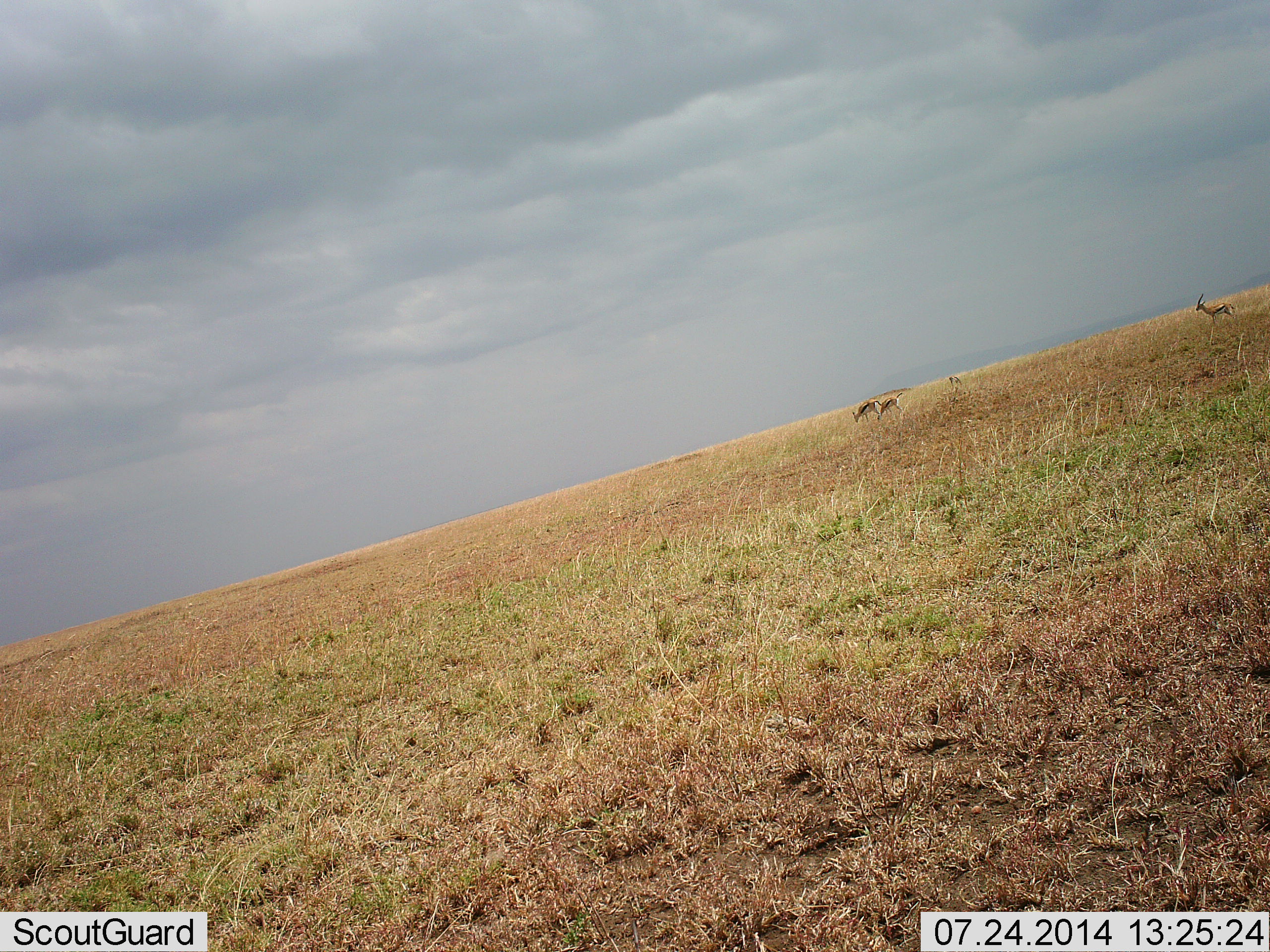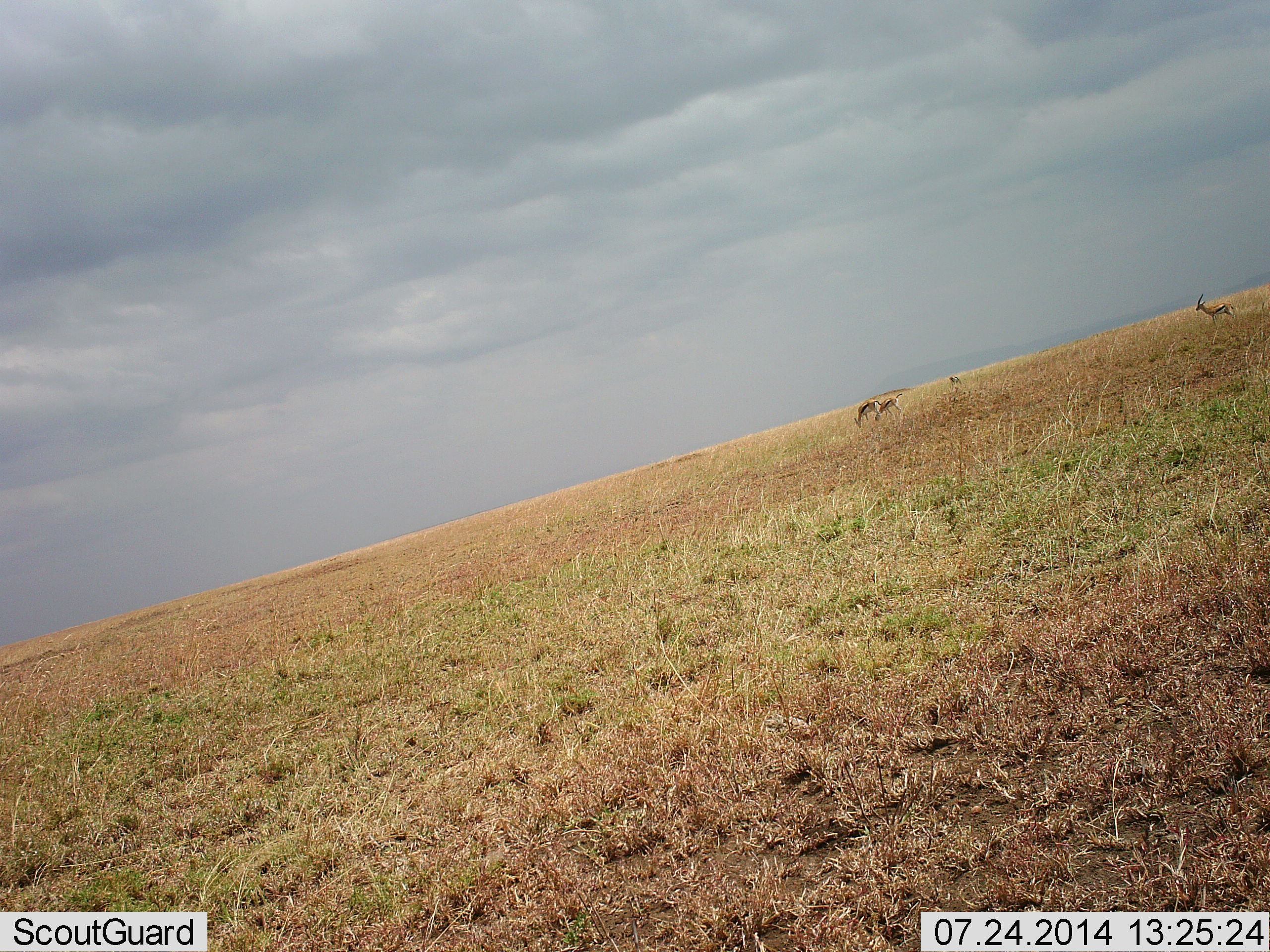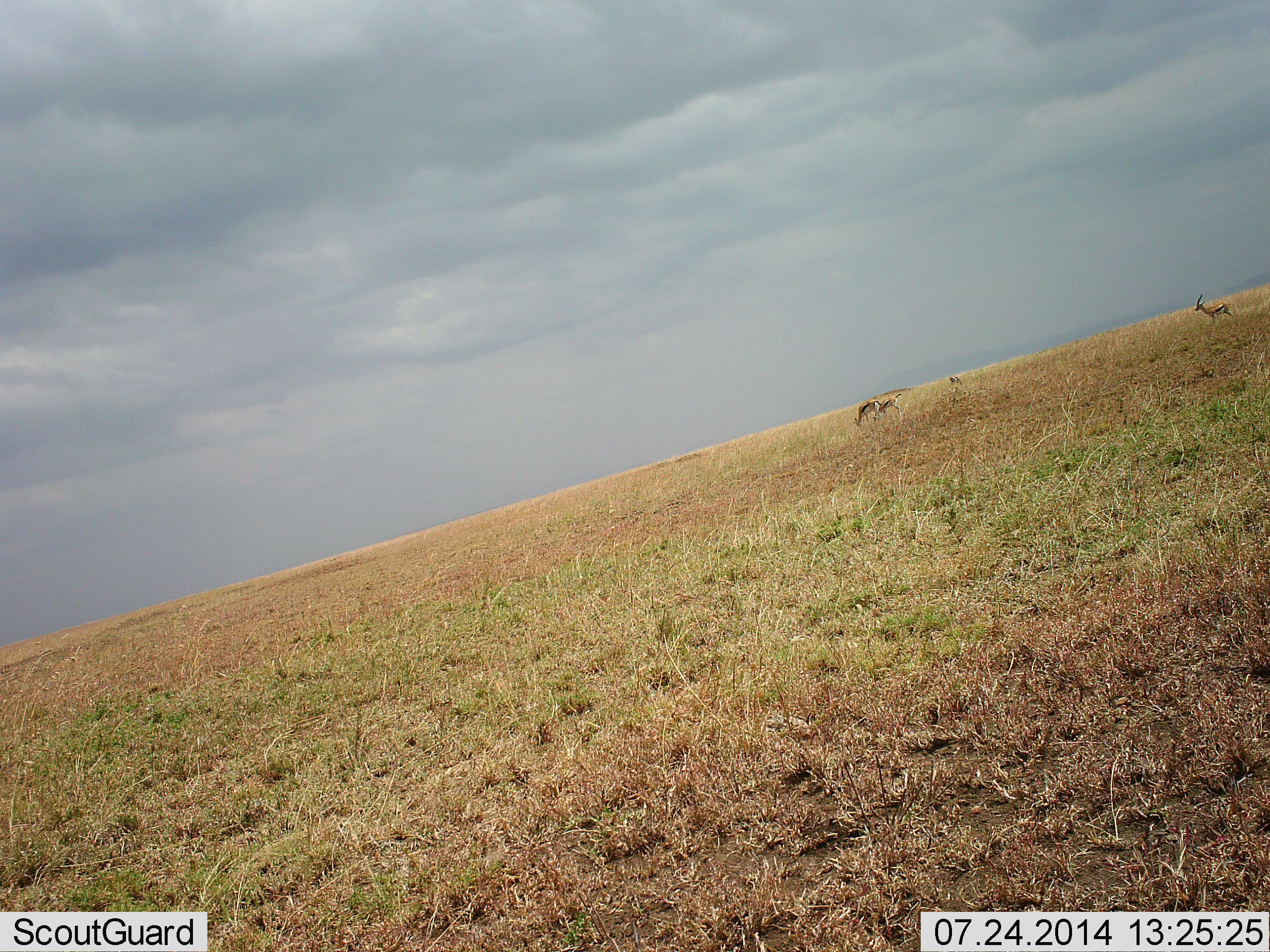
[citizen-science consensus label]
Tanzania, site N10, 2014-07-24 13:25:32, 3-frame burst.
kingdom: Animalia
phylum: Chordata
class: Mammalia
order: Artiodactyla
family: Bovidae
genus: Eudorcas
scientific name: Eudorcas thomsonii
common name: thomson's gazelle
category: gazellethomsons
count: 4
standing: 70%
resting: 0%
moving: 10%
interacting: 0%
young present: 0%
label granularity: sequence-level